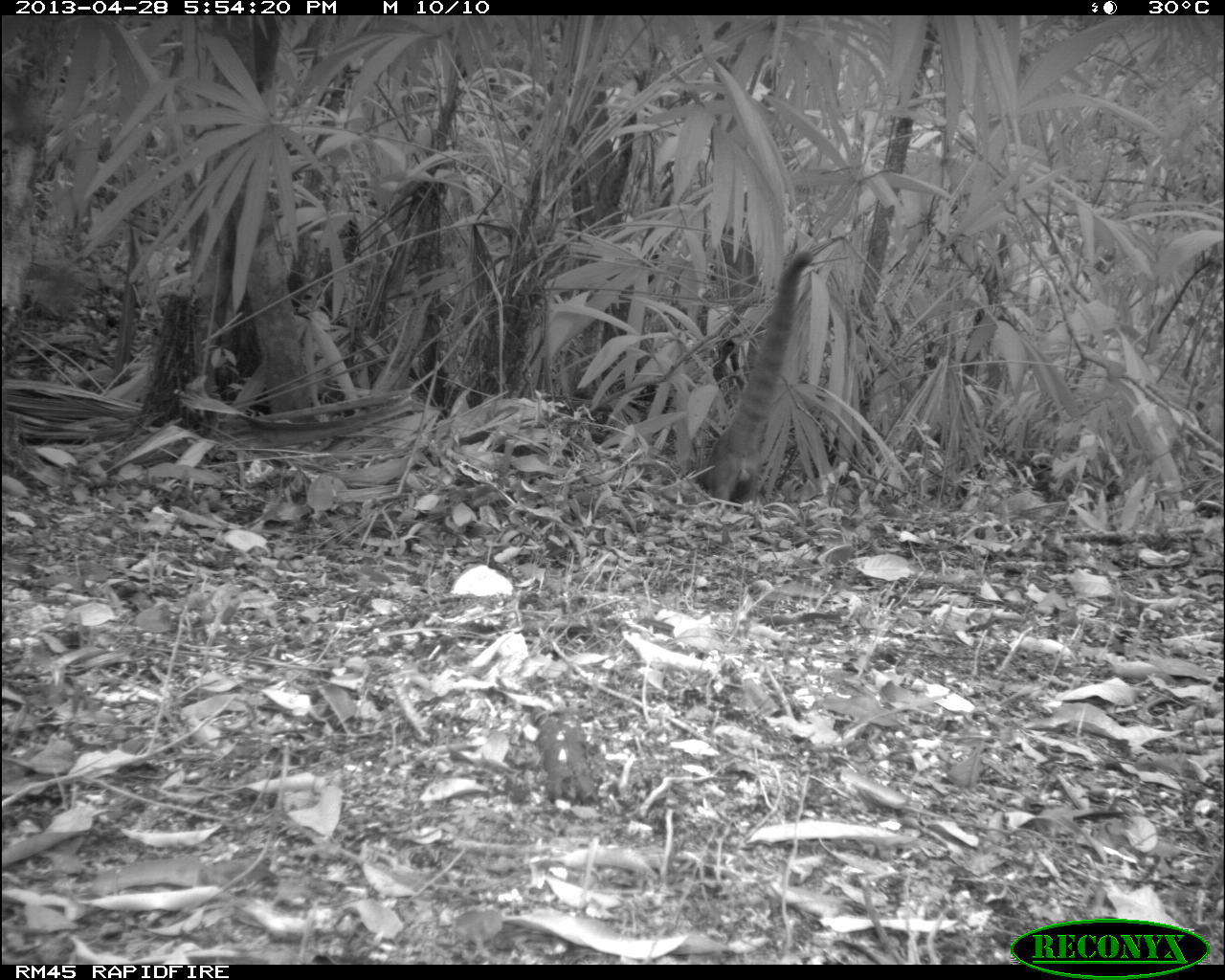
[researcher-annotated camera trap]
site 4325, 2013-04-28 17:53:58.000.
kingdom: Animalia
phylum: Chordata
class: Mammalia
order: Carnivora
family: Procyonidae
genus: Nasua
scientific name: Nasua narica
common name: white-nosed coati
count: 1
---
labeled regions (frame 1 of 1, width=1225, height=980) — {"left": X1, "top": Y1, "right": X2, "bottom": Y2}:
nasua narica: {"left": 695, "top": 249, "right": 816, "bottom": 502}